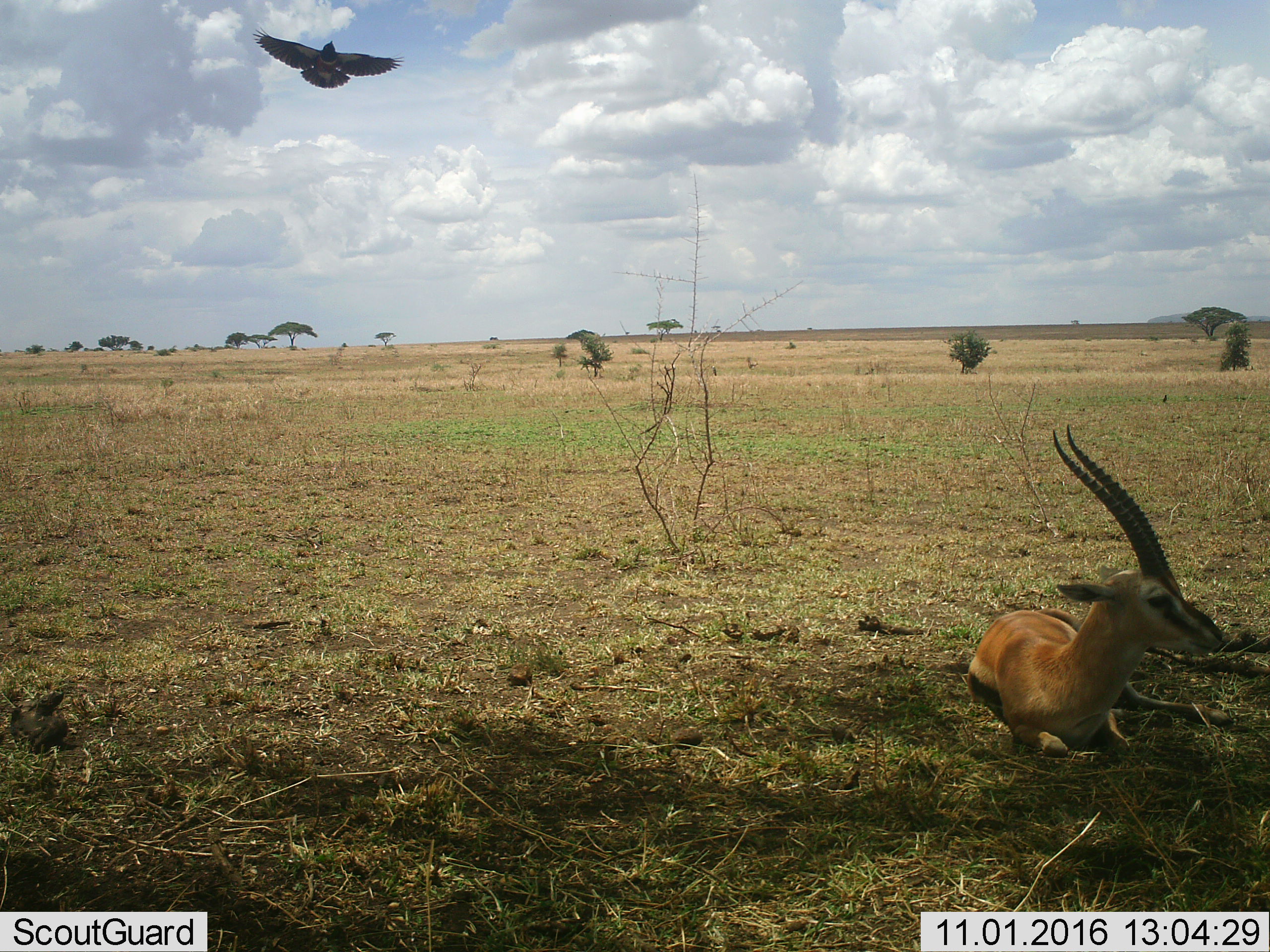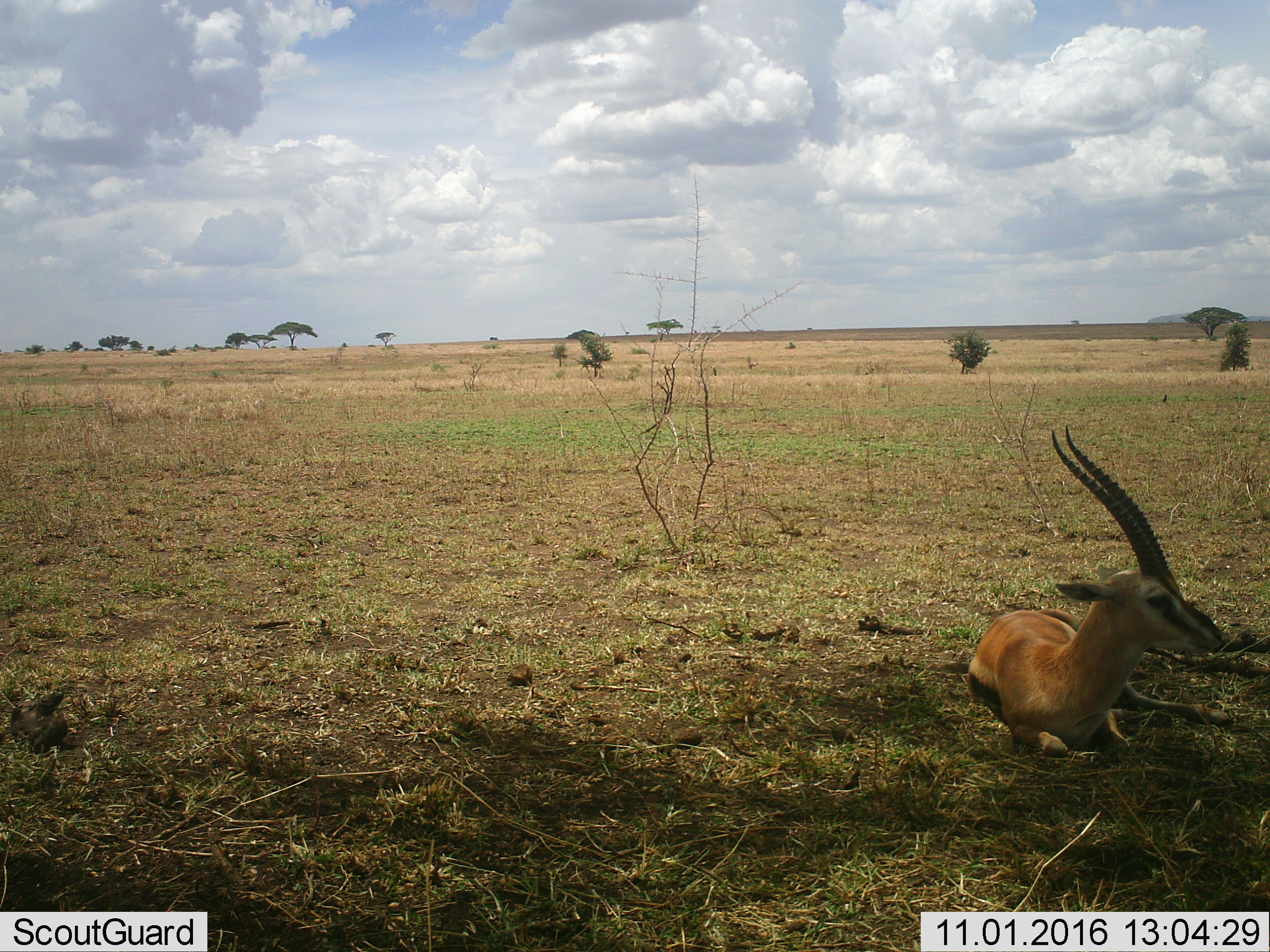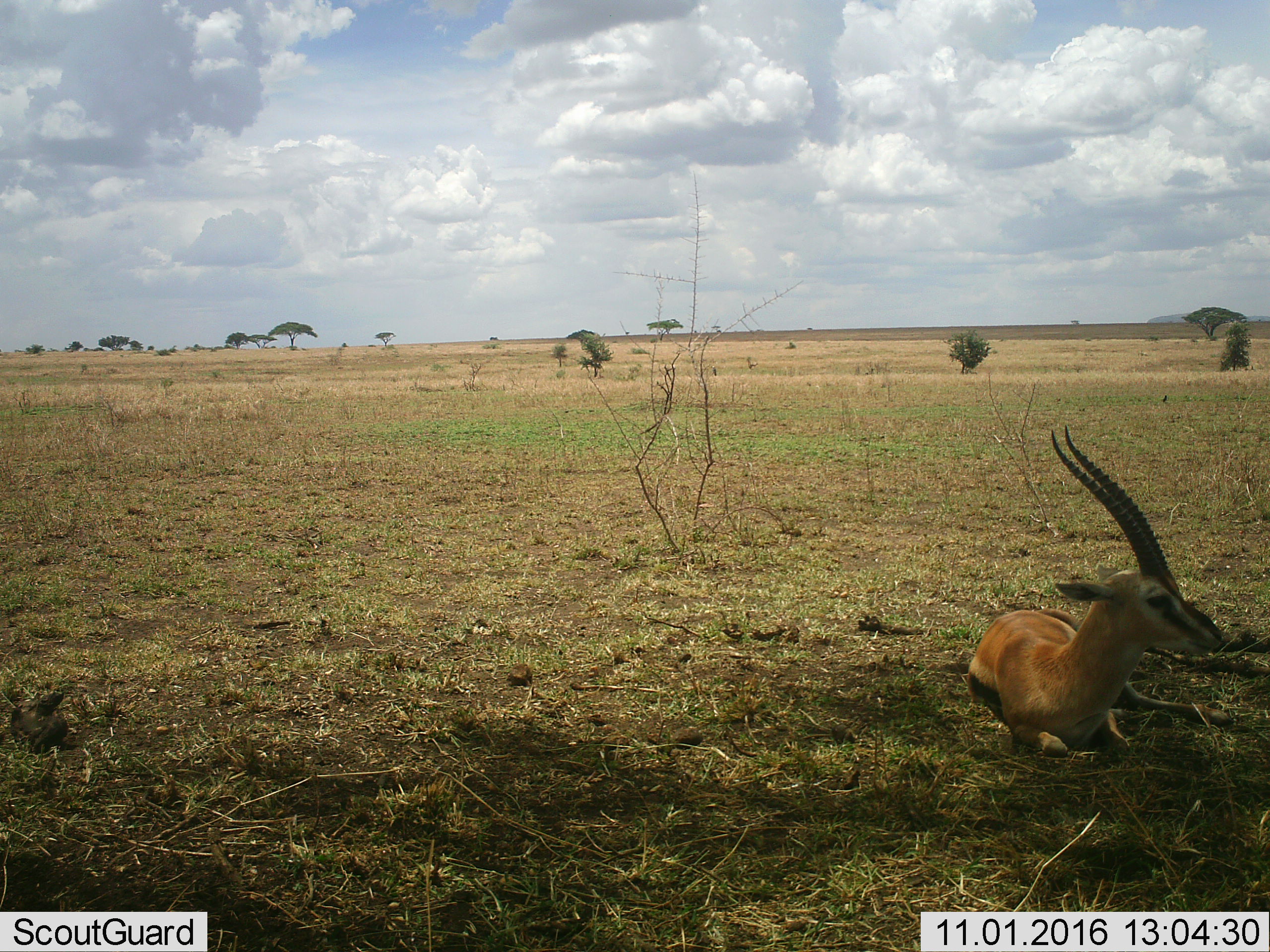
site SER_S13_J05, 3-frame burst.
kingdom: Animalia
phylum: Chordata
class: Aves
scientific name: Aves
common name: bird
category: birdother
Birdother (bird) (Aves), count 1. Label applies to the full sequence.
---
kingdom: Animalia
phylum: Chordata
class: Mammalia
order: Artiodactyla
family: Bovidae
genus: Eudorcas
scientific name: Eudorcas thomsonii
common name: thomson's gazelle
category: gazellethomsons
Gazellethomsons (thomson's gazelle) (Eudorcas thomsonii), count 1. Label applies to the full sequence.